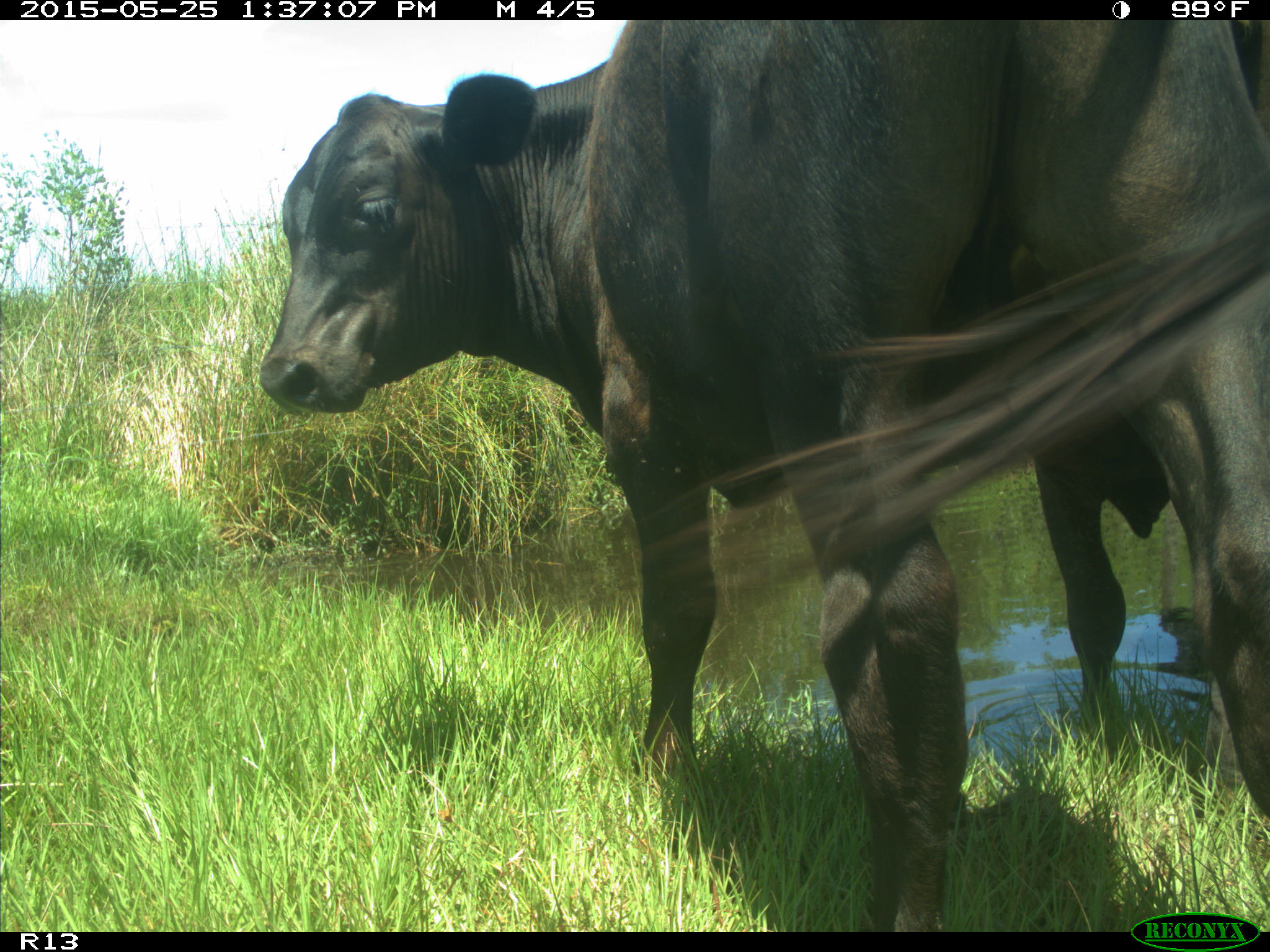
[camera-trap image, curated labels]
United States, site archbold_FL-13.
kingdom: Animalia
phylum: Chordata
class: Mammalia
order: Artiodactyla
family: Bovidae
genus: Bos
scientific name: Bos taurus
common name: domestic cow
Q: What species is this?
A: Bos taurus (domestic cow).